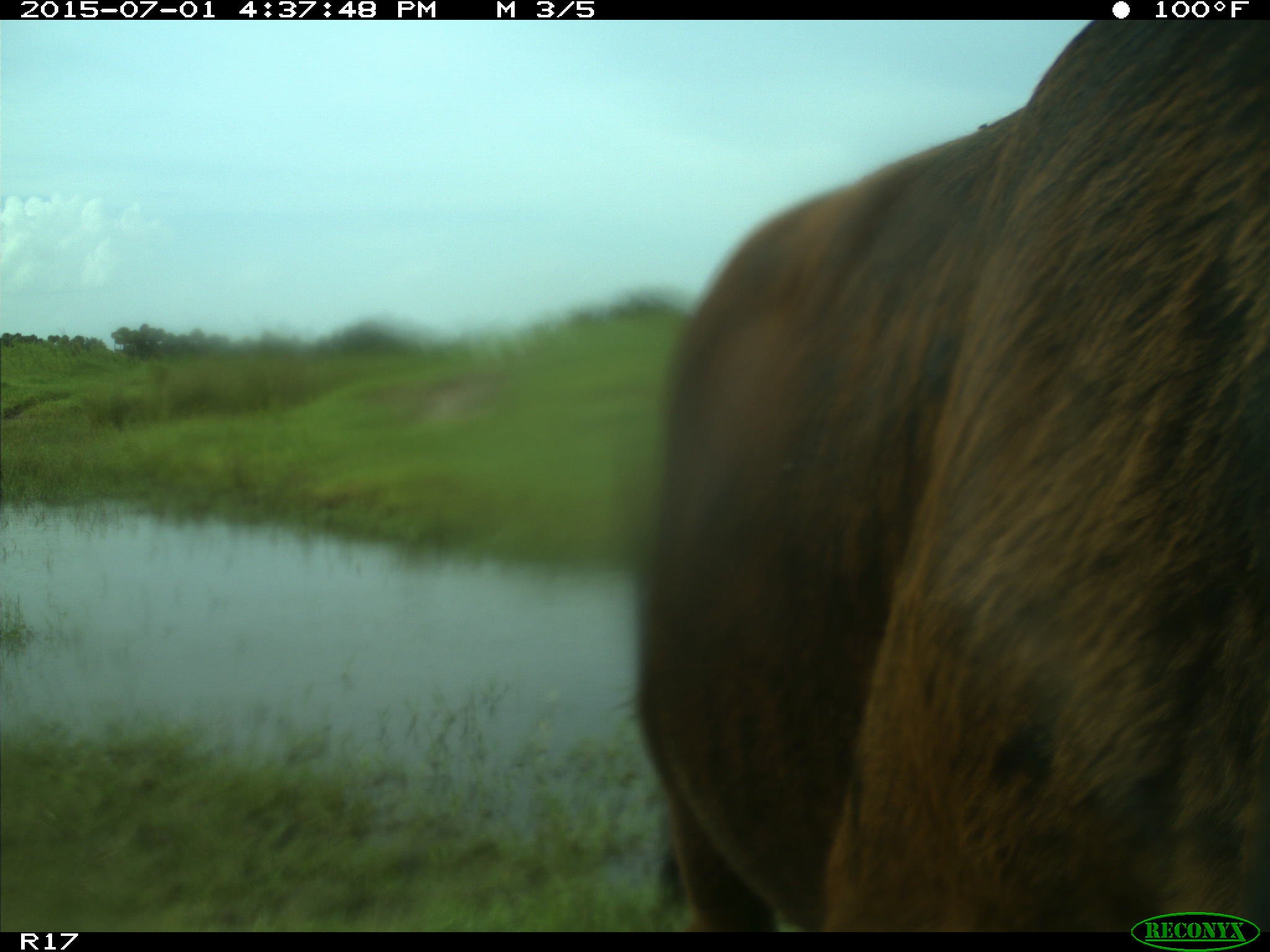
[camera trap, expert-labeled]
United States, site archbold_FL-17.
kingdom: Animalia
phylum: Chordata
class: Mammalia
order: Artiodactyla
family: Bovidae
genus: Bos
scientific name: Bos taurus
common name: domestic cow